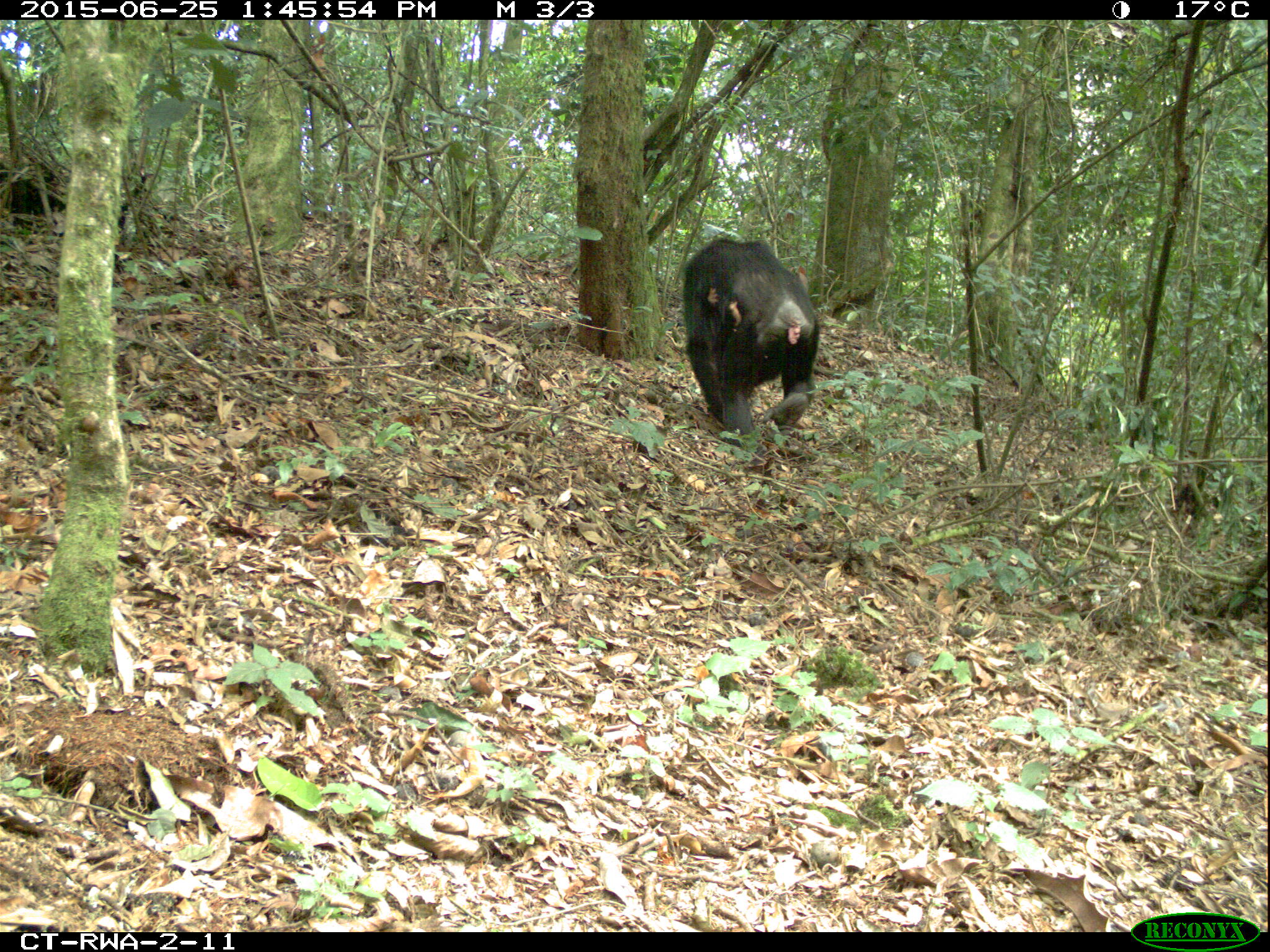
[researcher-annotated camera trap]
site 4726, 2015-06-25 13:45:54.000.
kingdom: Animalia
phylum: Chordata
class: Mammalia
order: Primates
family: Hominidae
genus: Pan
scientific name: Pan troglodytes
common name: chimpanzee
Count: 2.